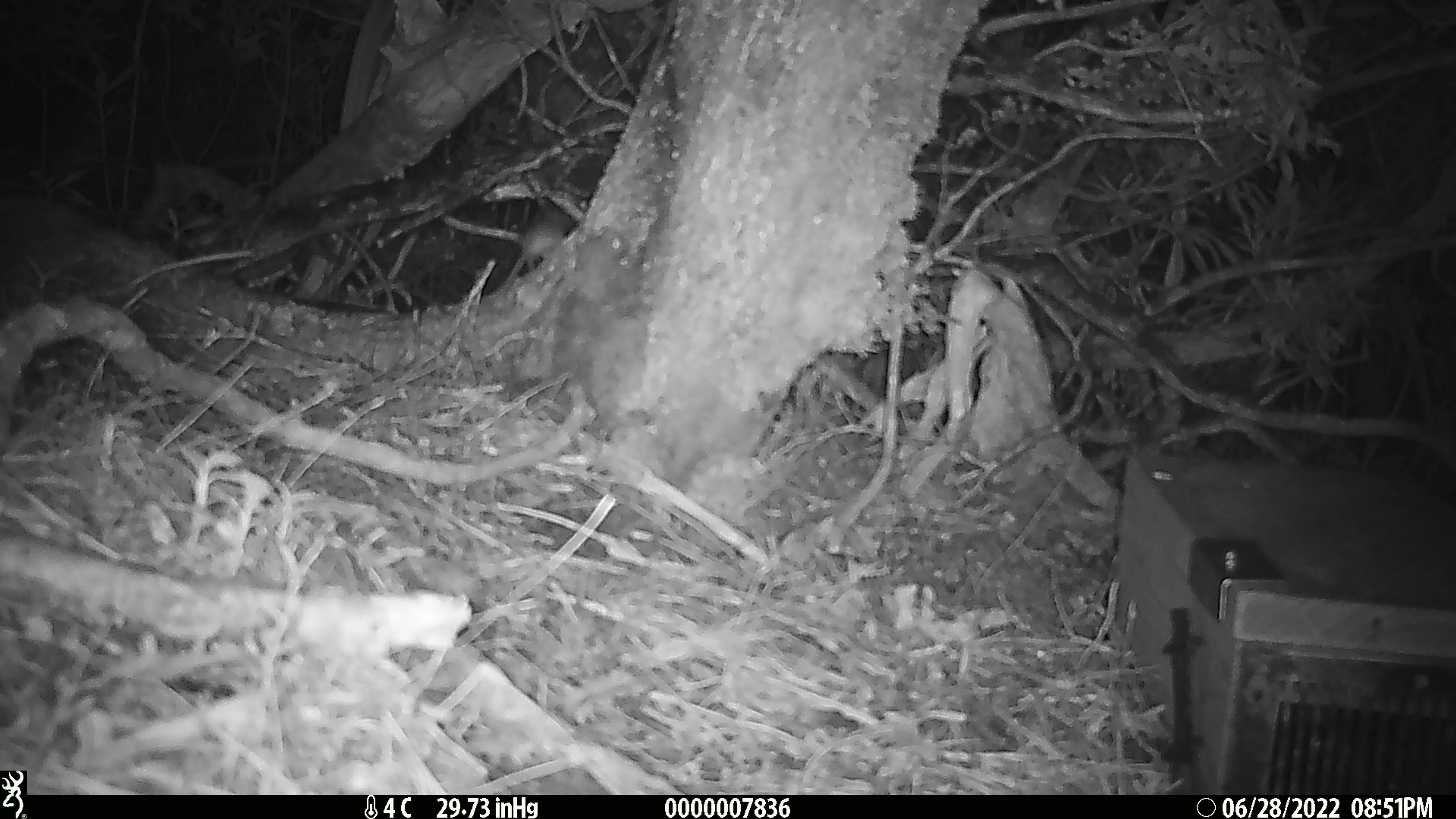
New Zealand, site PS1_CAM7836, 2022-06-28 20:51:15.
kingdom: Animalia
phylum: Chordata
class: Mammalia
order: Rodentia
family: Muridae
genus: Mus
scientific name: Mus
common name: mouse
Mouse (Mus).